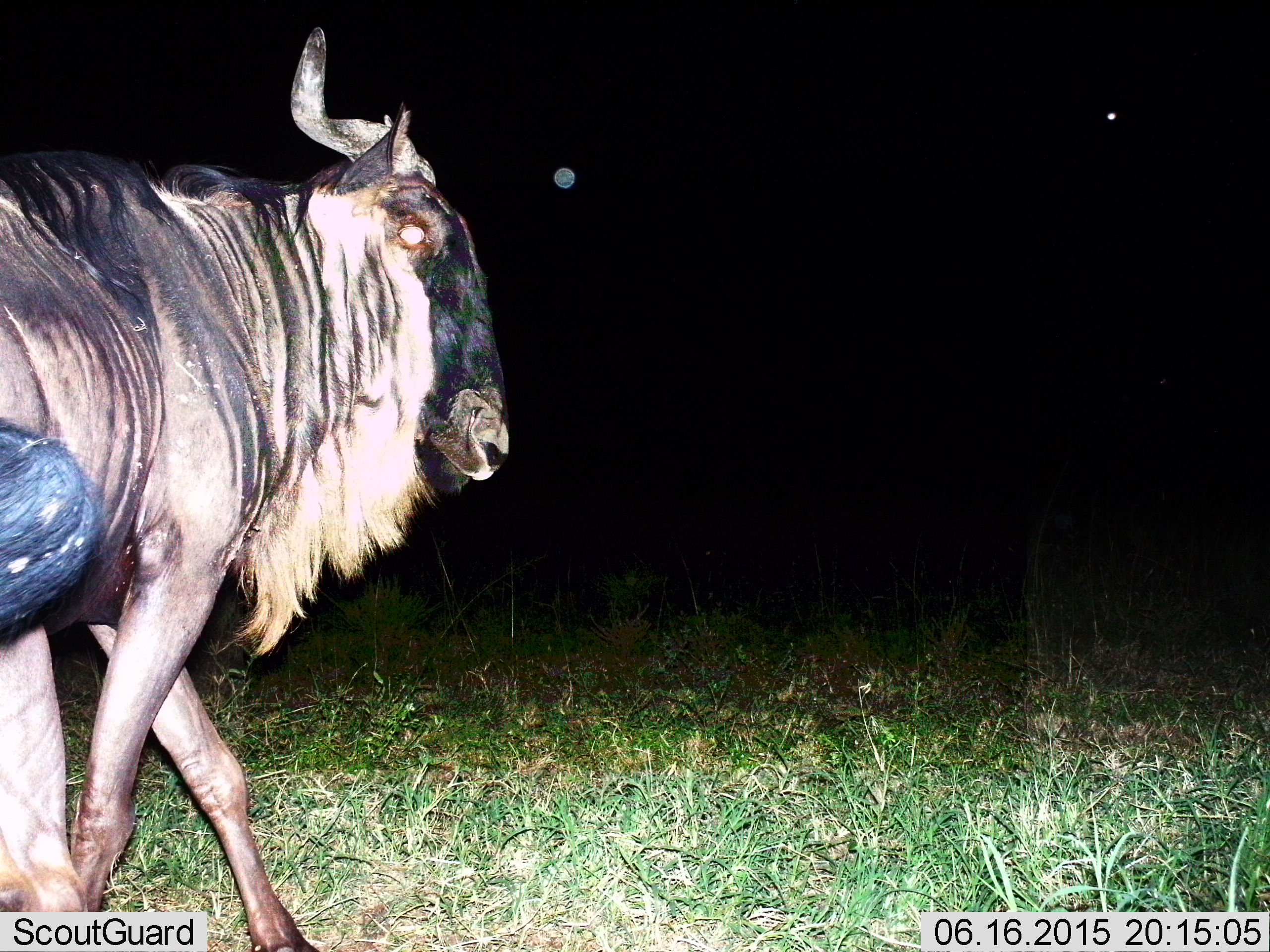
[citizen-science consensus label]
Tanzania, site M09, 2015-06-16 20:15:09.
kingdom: Animalia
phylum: Chordata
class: Mammalia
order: Artiodactyla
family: Bovidae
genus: Connochaetes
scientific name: Connochaetes taurinus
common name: blue wildebeest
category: wildebeest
Wildebeest (blue wildebeest) (Connochaetes taurinus), count 1. Behavior (volunteer vote fractions): standing 20%, resting 0%, moving 70%, interacting 0%. Young present (vote fraction): 0%. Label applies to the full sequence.